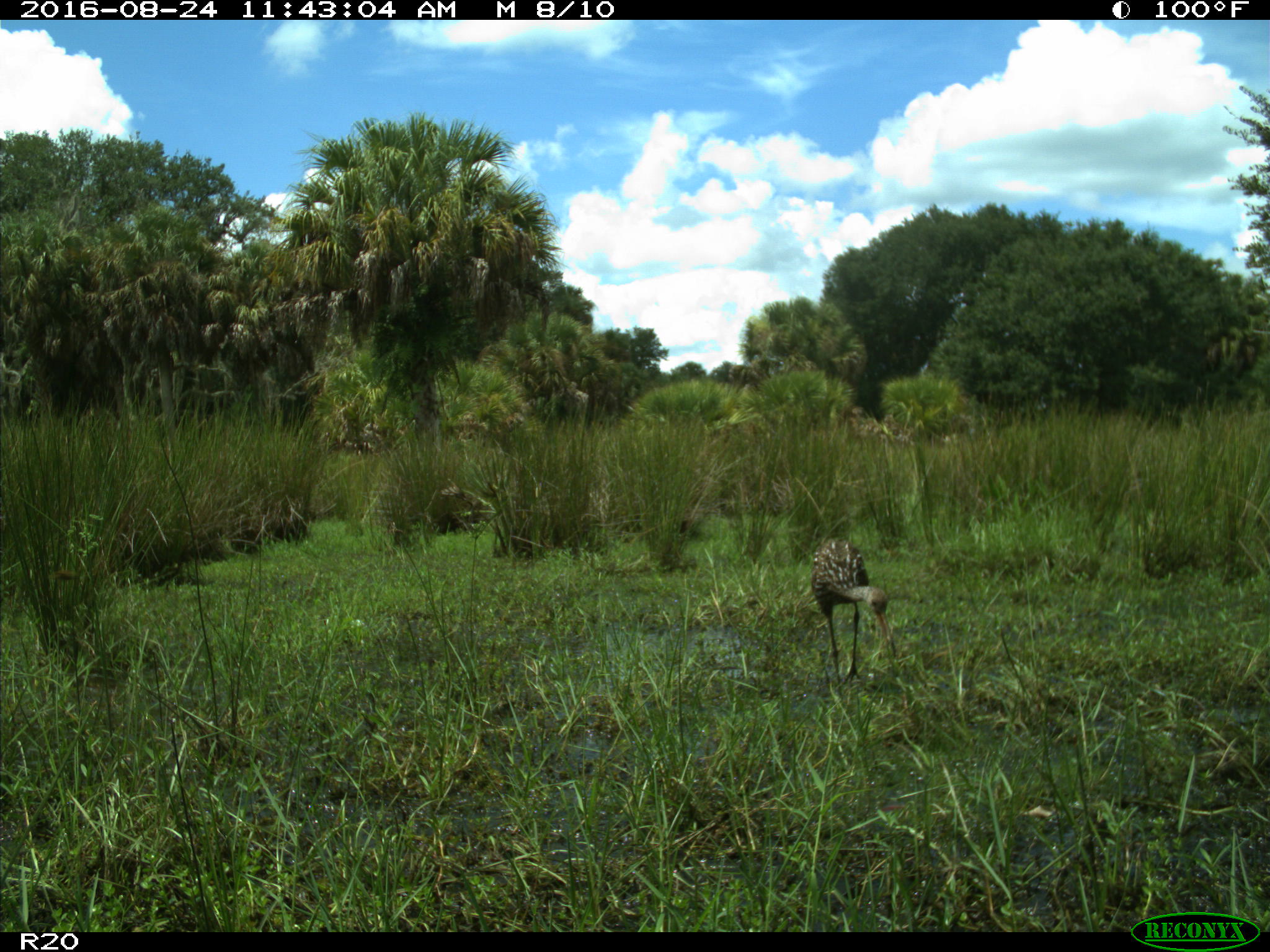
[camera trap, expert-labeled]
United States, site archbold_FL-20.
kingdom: Animalia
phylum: Chordata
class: Aves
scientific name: Aves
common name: birds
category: unidentified bird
Unidentified bird (birds) (Aves).